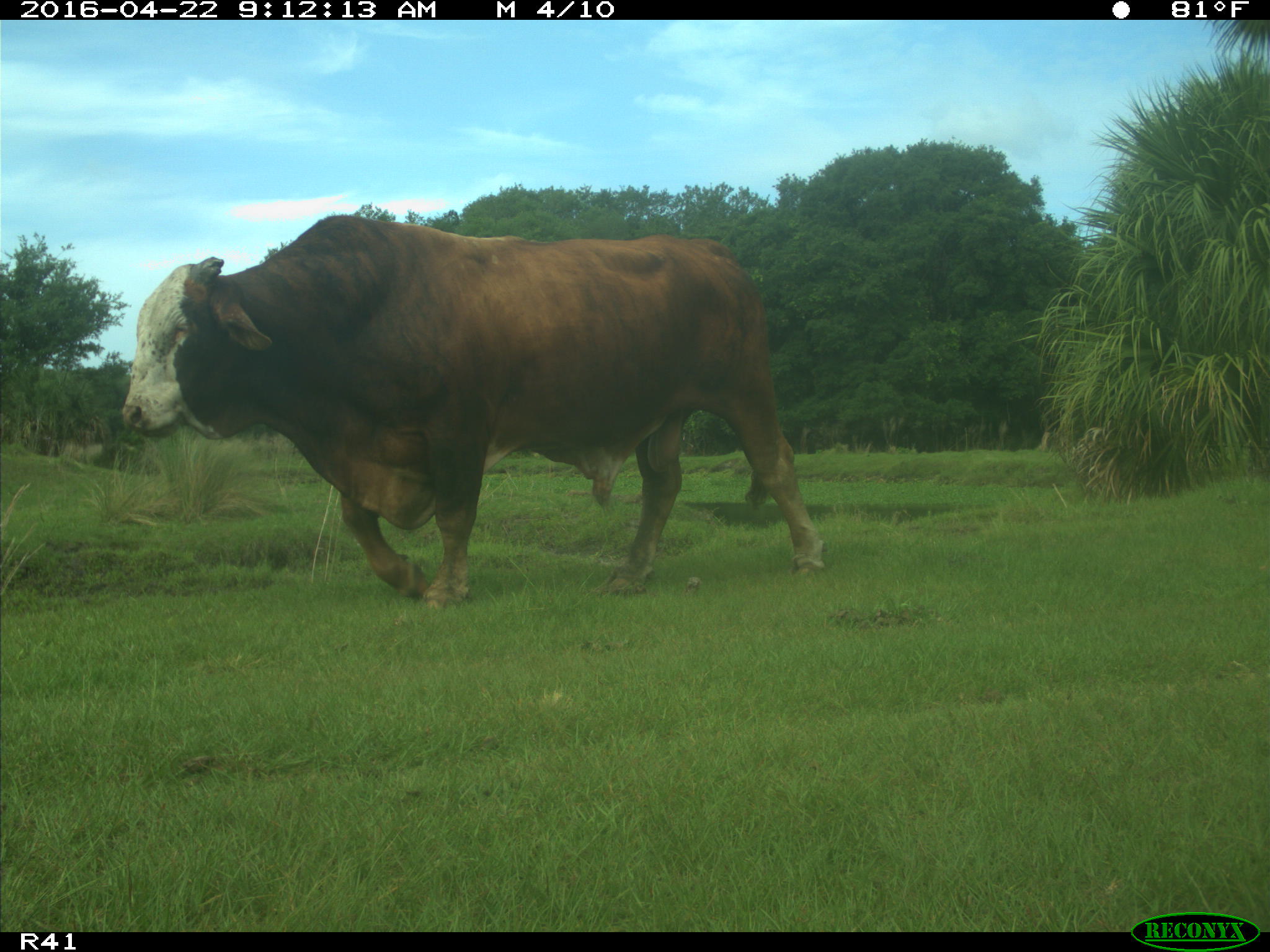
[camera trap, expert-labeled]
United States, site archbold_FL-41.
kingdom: Animalia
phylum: Chordata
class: Mammalia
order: Artiodactyla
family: Bovidae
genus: Bos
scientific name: Bos taurus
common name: domestic cow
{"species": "Bos taurus (domestic cow)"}